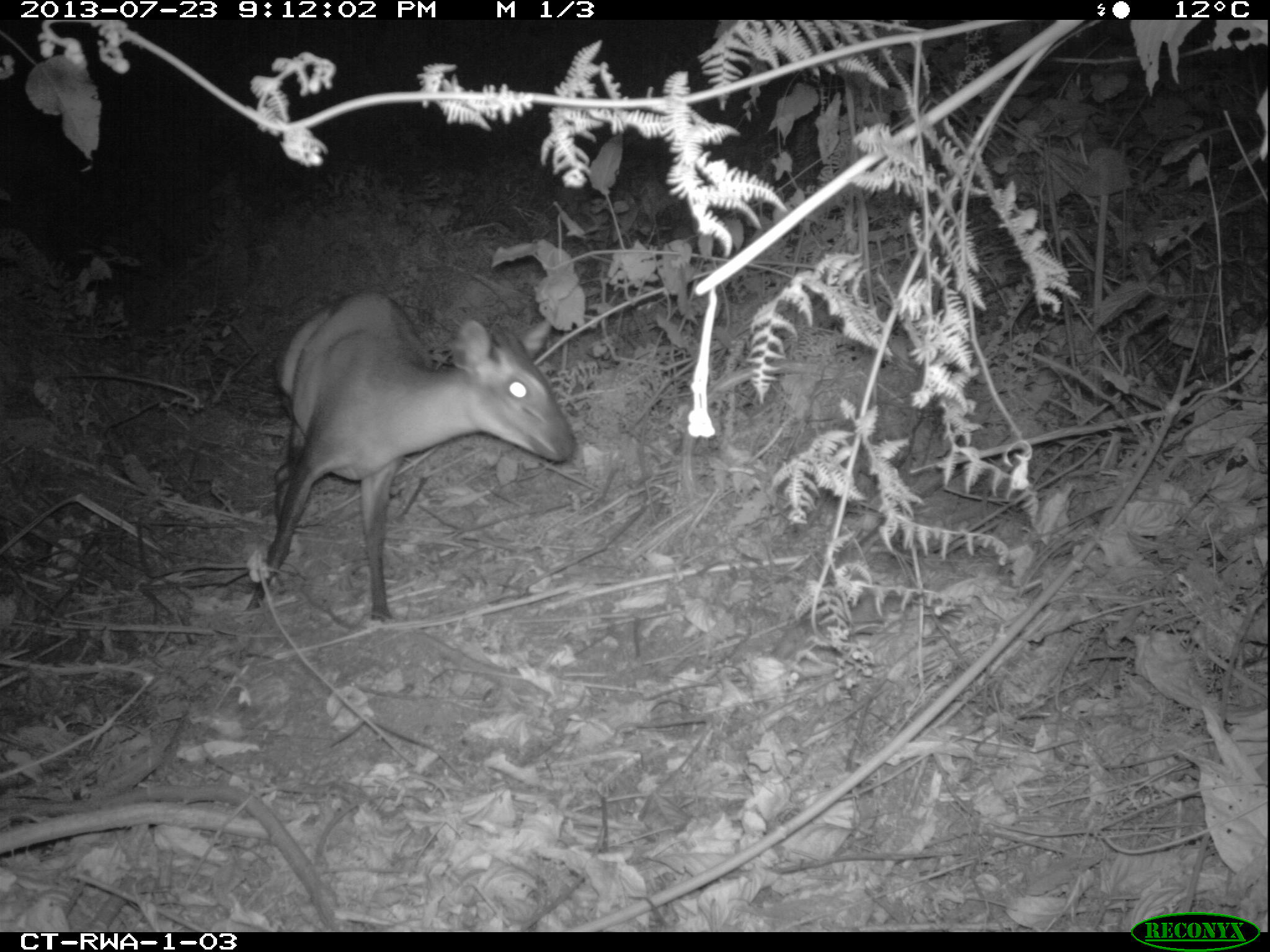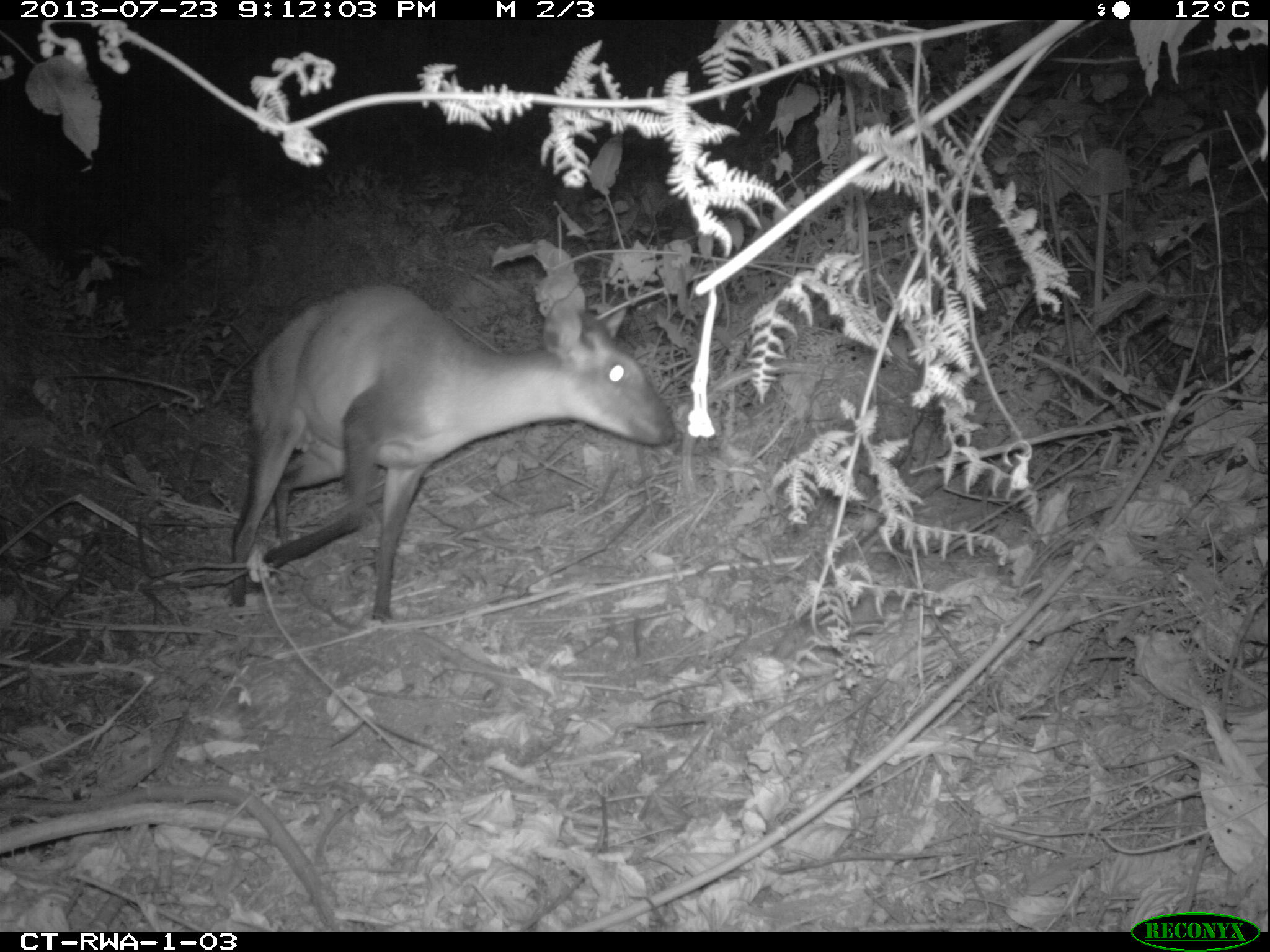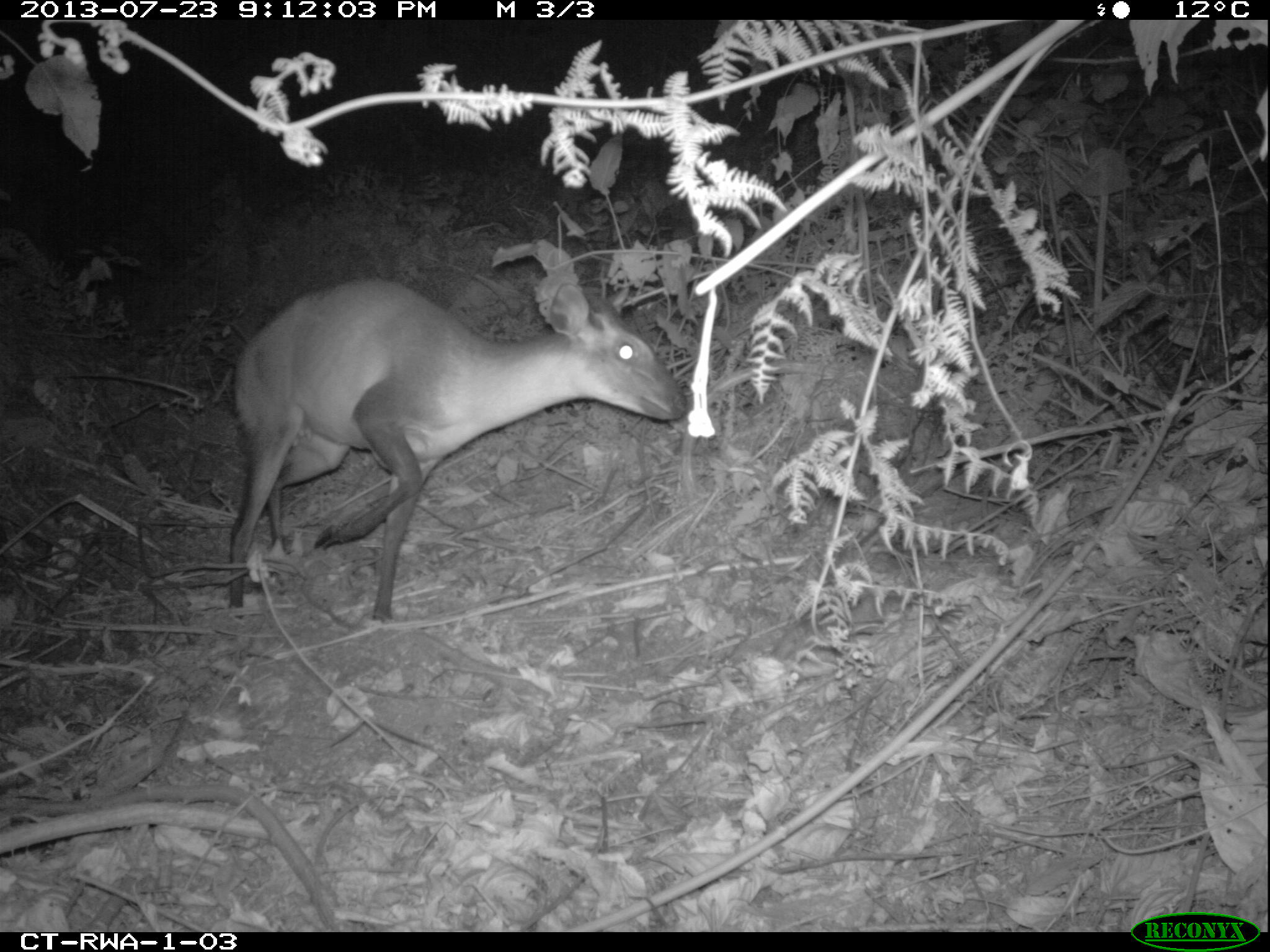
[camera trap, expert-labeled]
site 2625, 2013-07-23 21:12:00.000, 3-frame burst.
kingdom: Animalia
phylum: Chordata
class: Mammalia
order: Artiodactyla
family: Bovidae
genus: Cephalophus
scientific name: Cephalophus nigrifrons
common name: black-fronted duiker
Cephalophus nigrifrons (black-fronted duiker), count 1.